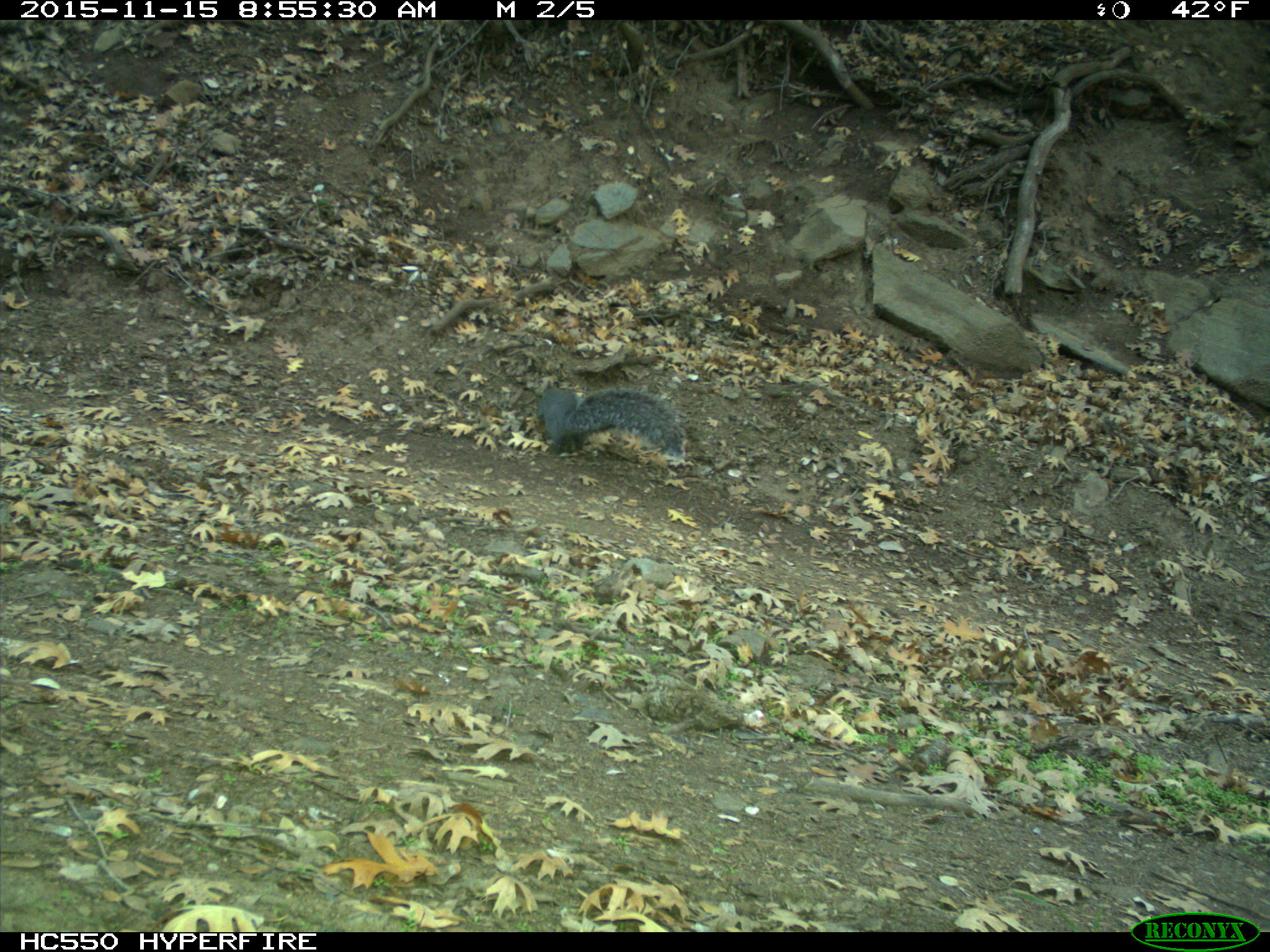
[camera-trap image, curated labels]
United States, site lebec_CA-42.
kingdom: Animalia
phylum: Chordata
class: Mammalia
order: Rodentia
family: Sciuridae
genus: Sciurus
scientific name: Sciurus carolinensis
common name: eastern gray squirrel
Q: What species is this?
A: Sciurus carolinensis (eastern gray squirrel).